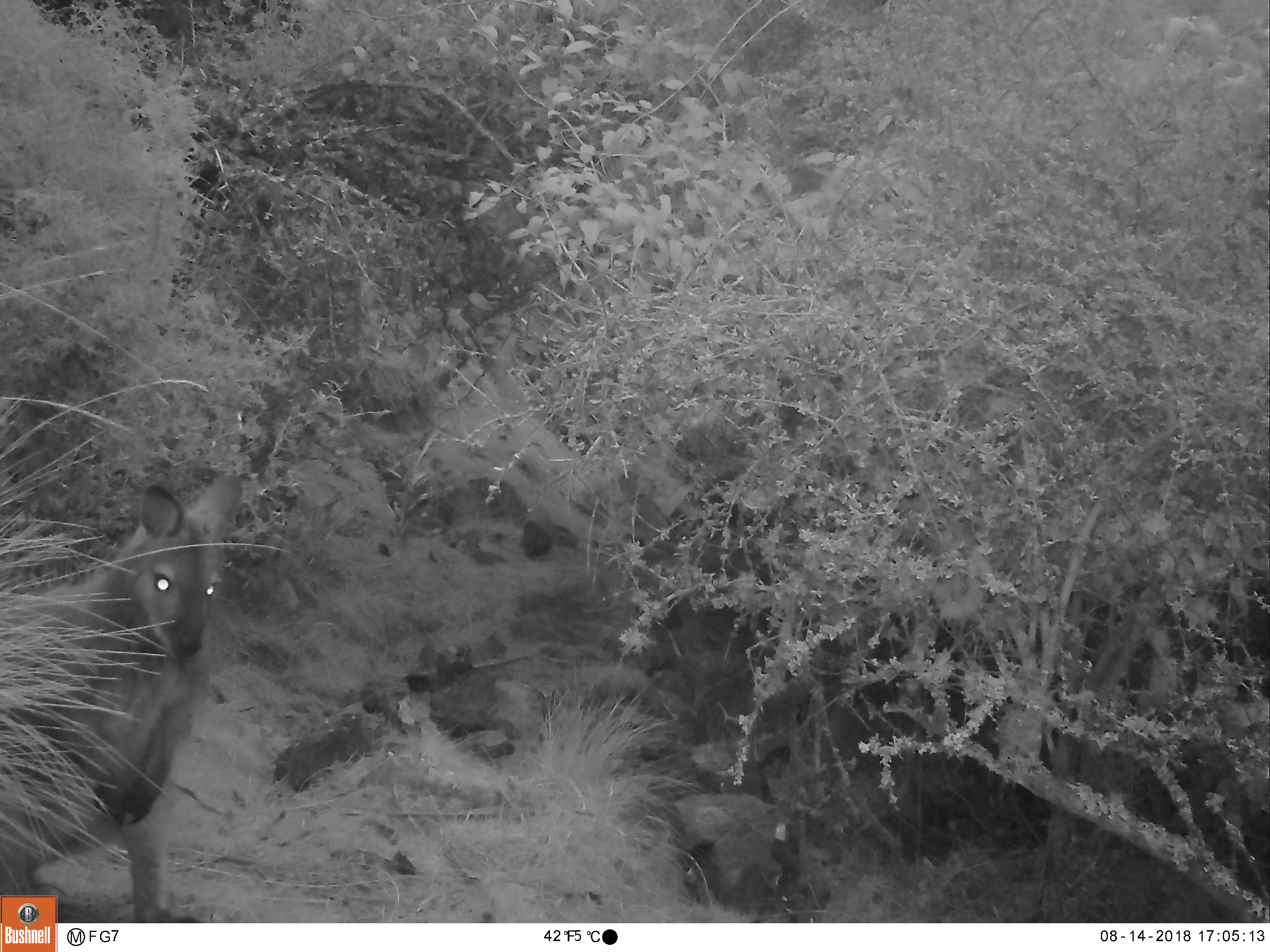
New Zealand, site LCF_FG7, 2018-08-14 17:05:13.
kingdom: Animalia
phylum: Chordata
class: Mammalia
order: Diprotodontia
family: Macropodidae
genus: Notamacropus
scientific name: Notamacropus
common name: wallaby